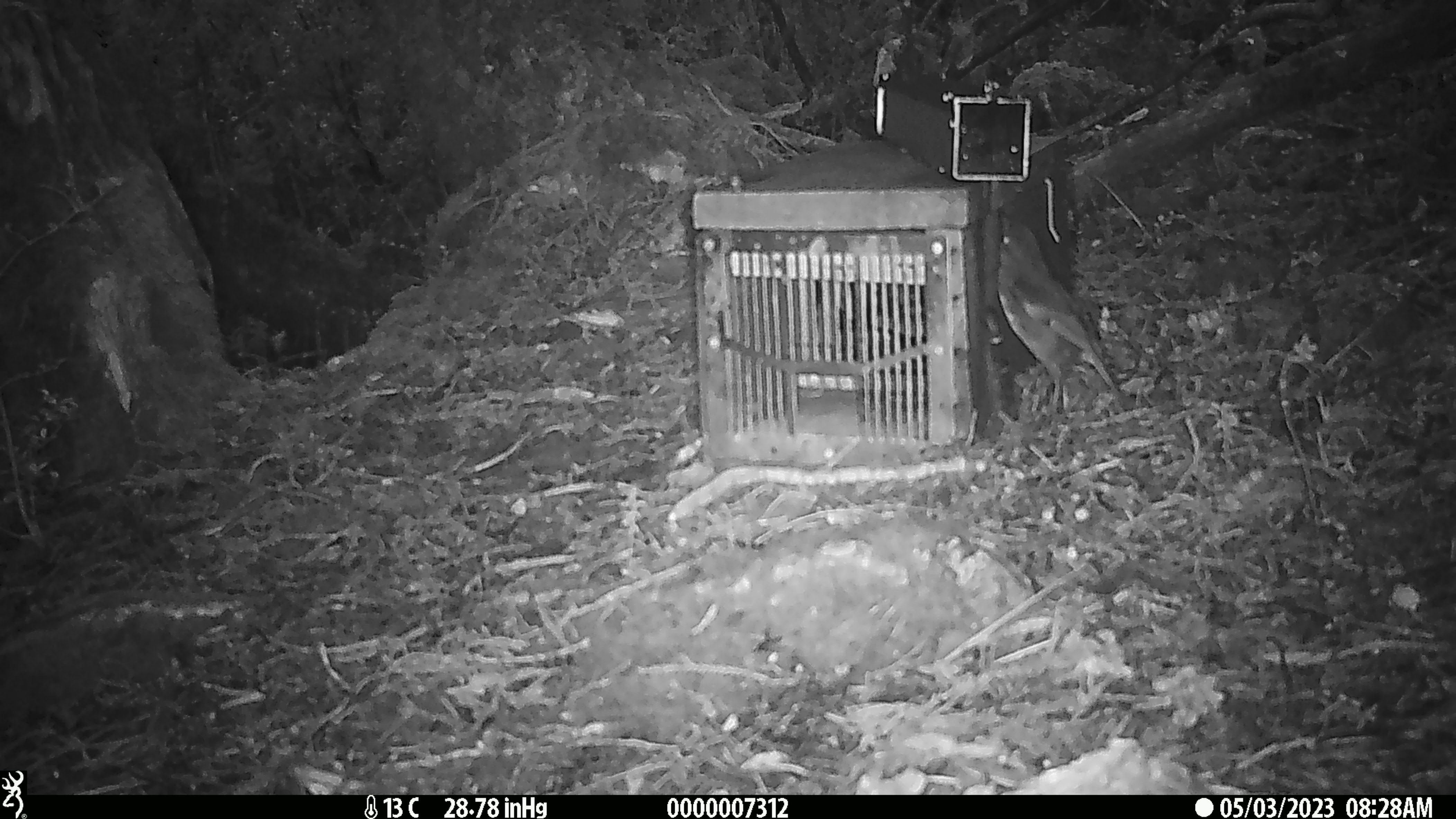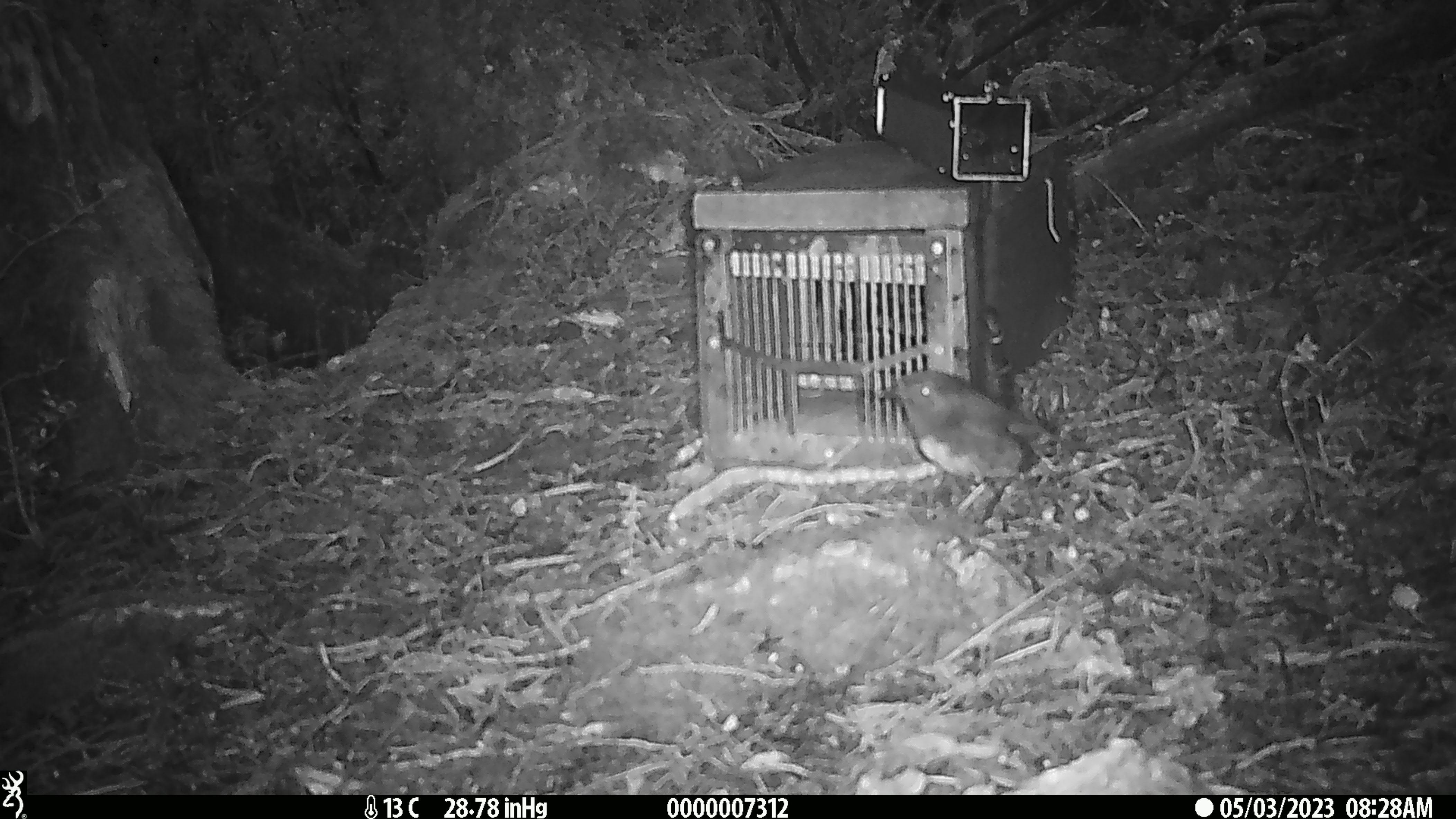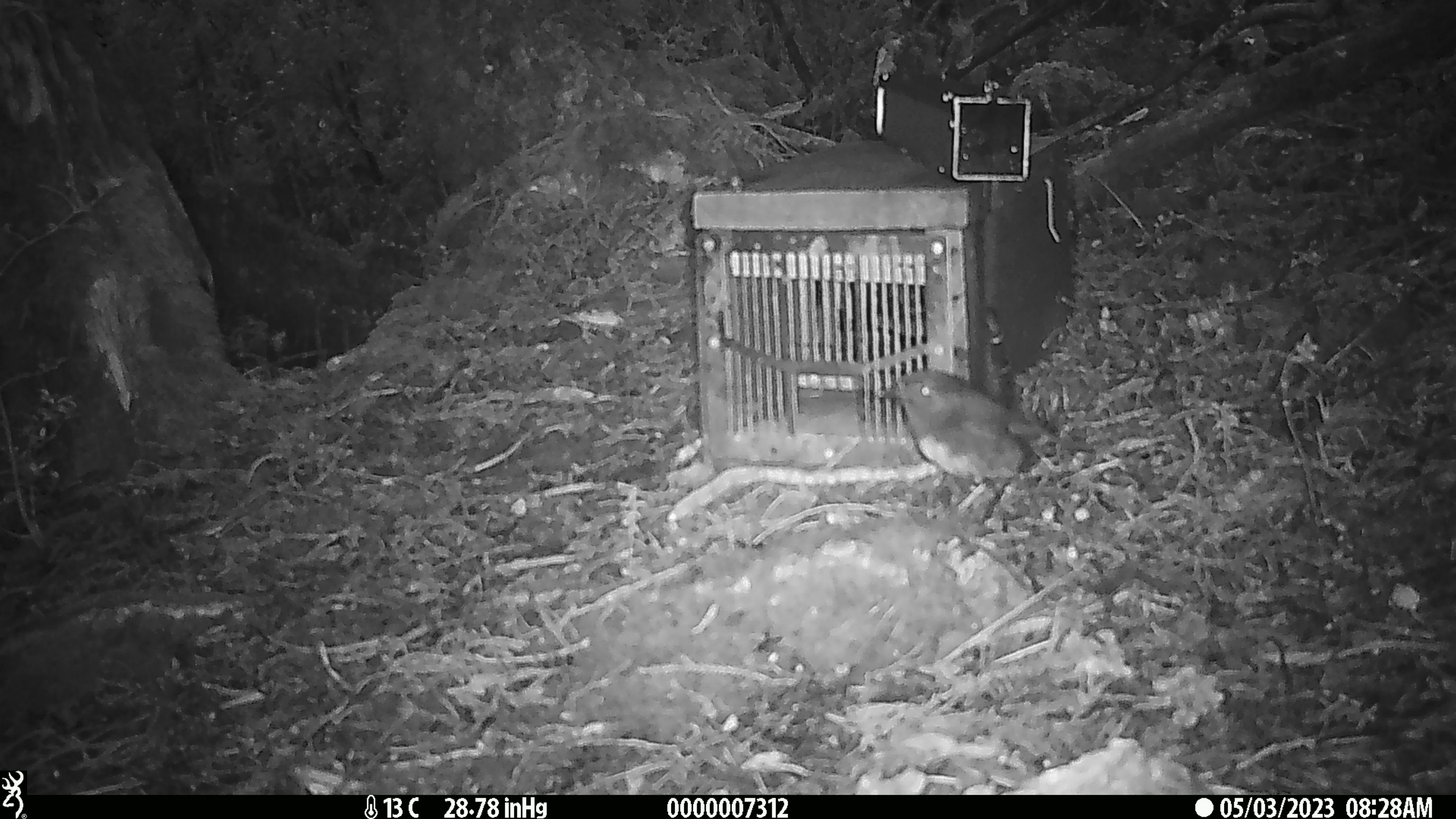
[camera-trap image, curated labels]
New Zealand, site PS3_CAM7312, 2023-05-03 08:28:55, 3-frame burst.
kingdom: Animalia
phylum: Chordata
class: Aves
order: Passeriformes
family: Petroicidae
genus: Petroica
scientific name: Petroica australis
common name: new zealand robin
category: robin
Robin (new zealand robin) (Petroica australis).